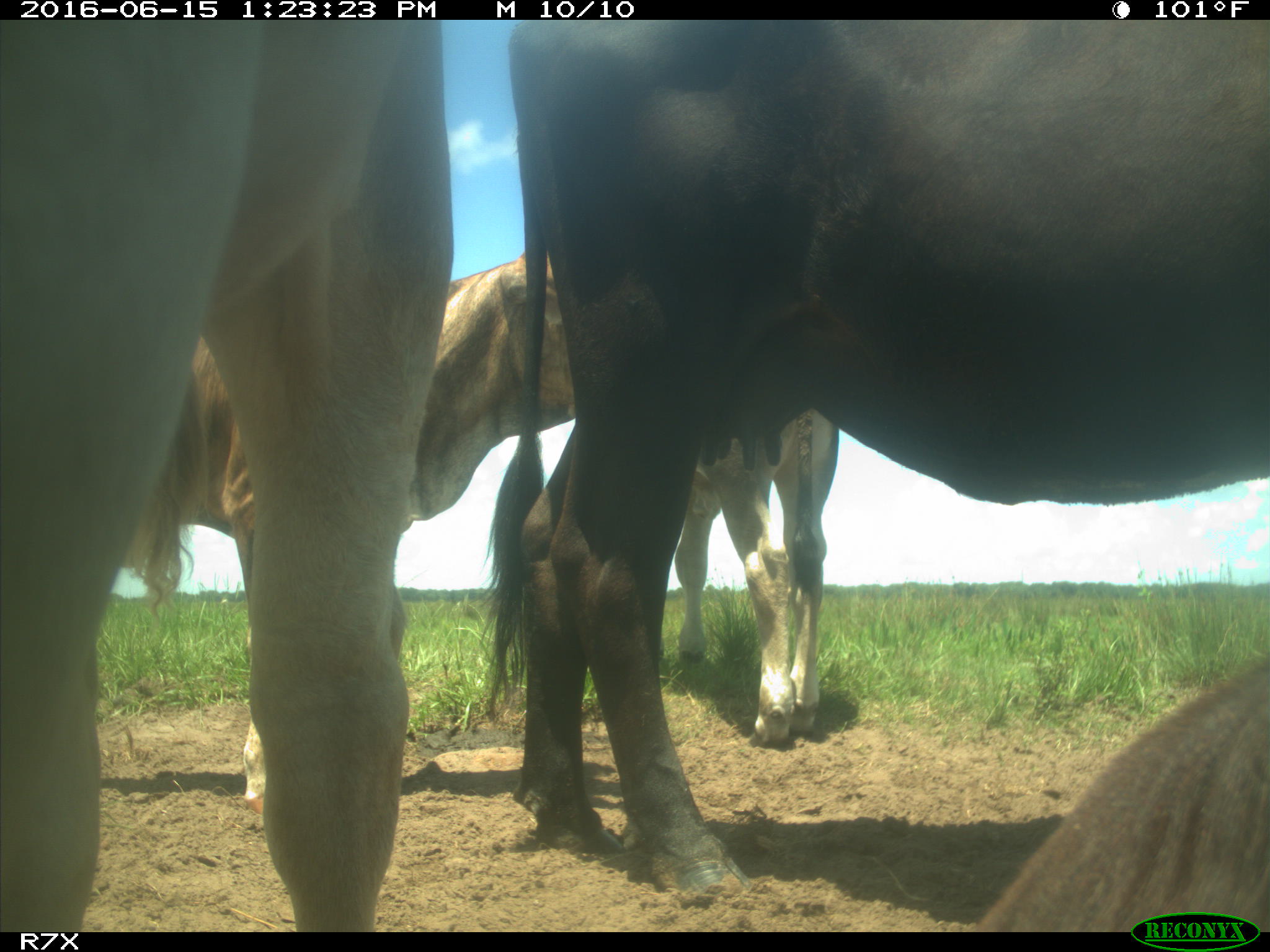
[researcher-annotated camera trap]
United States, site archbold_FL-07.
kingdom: Animalia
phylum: Chordata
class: Mammalia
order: Artiodactyla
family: Bovidae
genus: Bos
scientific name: Bos taurus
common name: domestic cow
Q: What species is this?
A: Bos taurus (domestic cow).